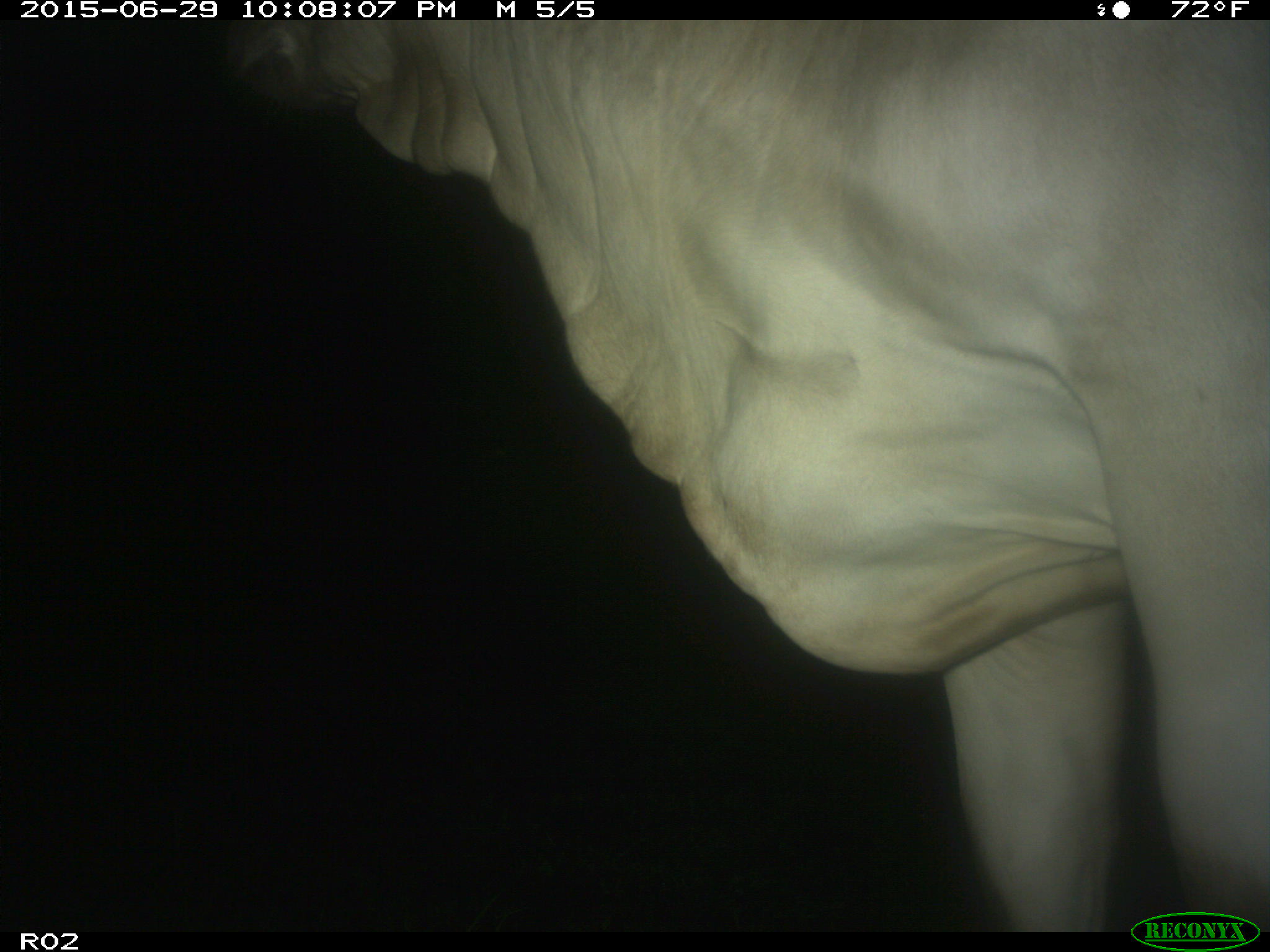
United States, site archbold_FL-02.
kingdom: Animalia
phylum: Chordata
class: Mammalia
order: Artiodactyla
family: Bovidae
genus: Bos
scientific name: Bos taurus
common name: domestic cow